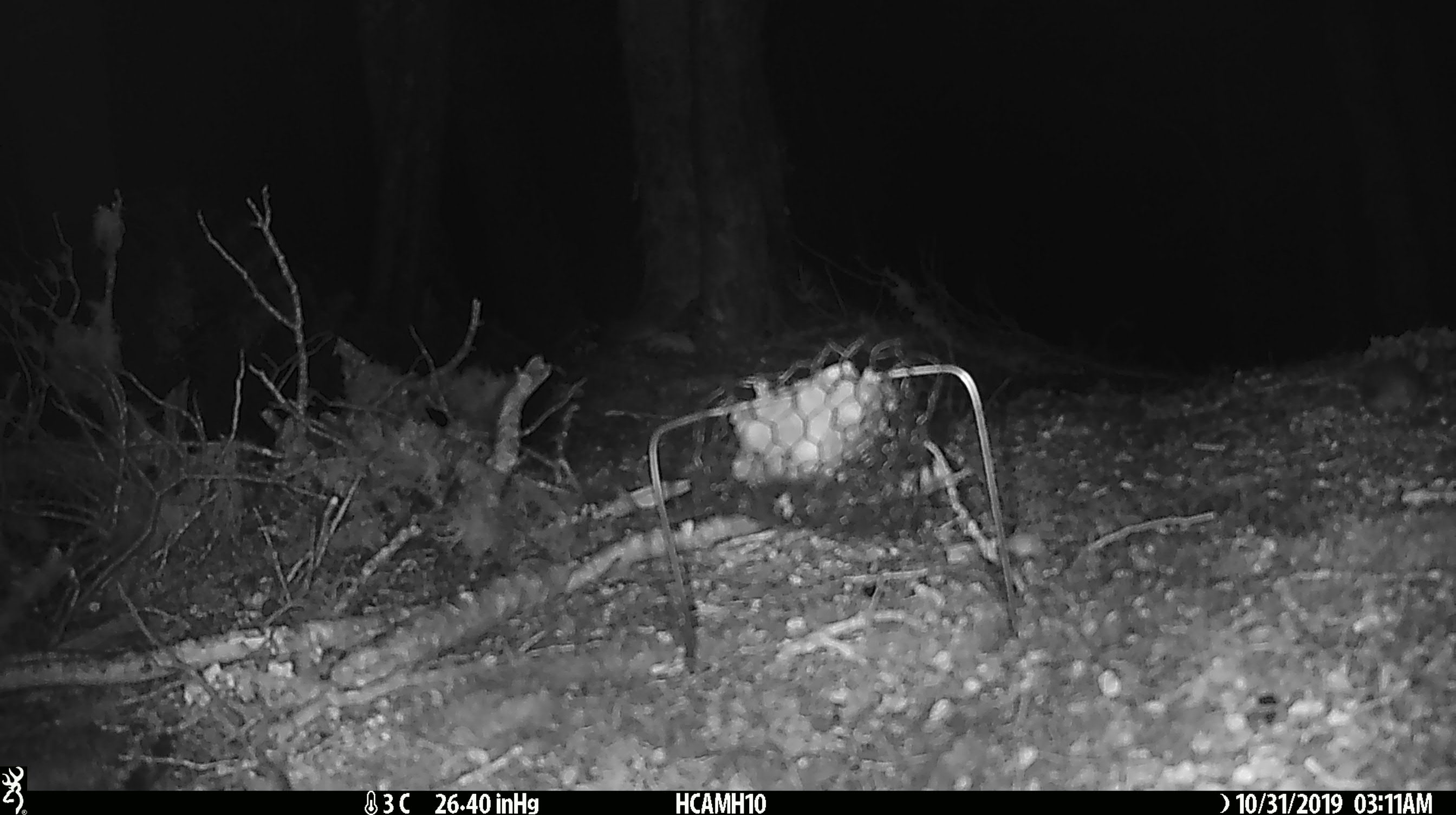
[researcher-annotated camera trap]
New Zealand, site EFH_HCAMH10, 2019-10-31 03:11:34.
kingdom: Animalia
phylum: Chordata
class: Mammalia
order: Rodentia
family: Muridae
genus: Mus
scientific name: Mus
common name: mouse